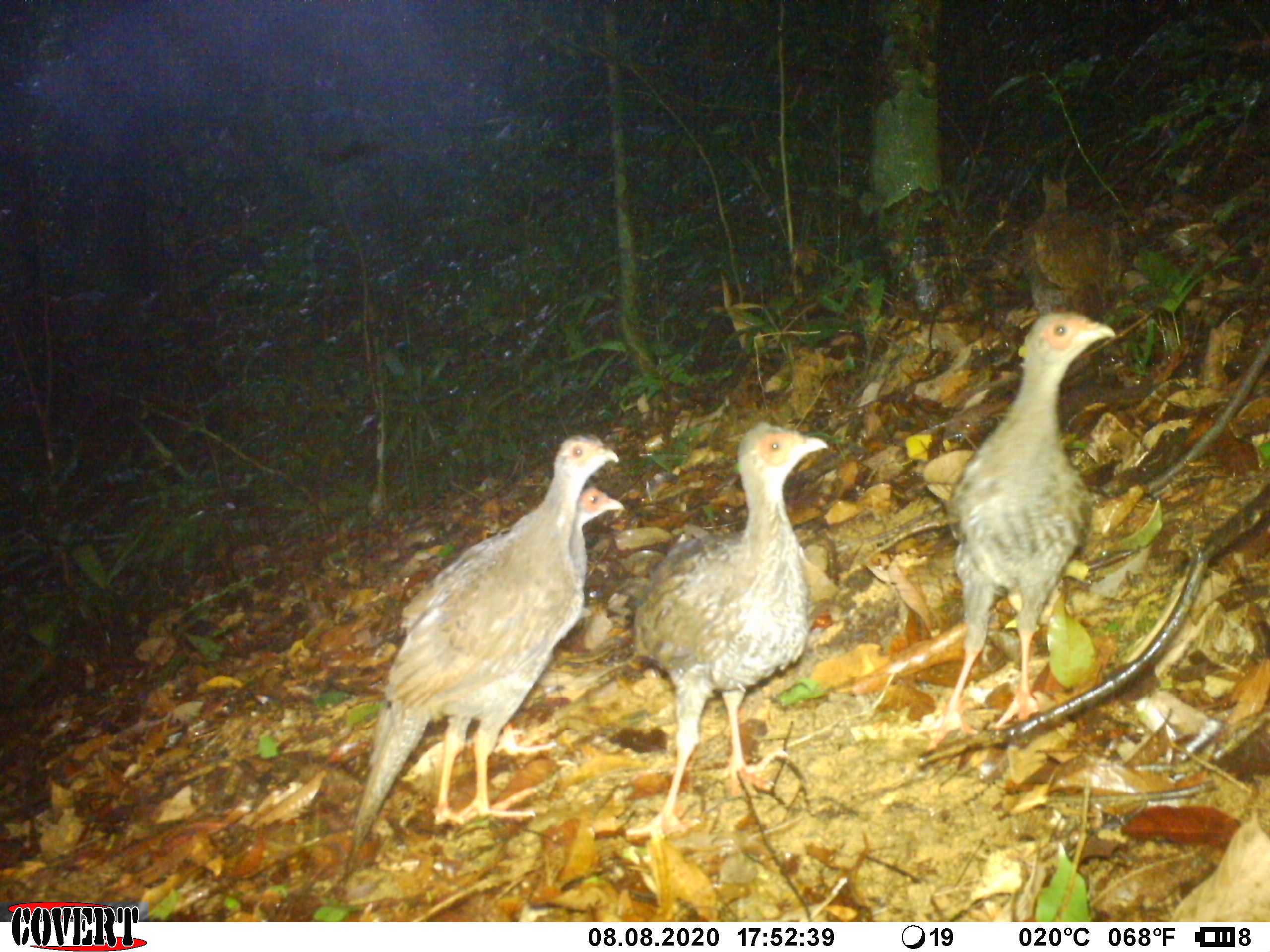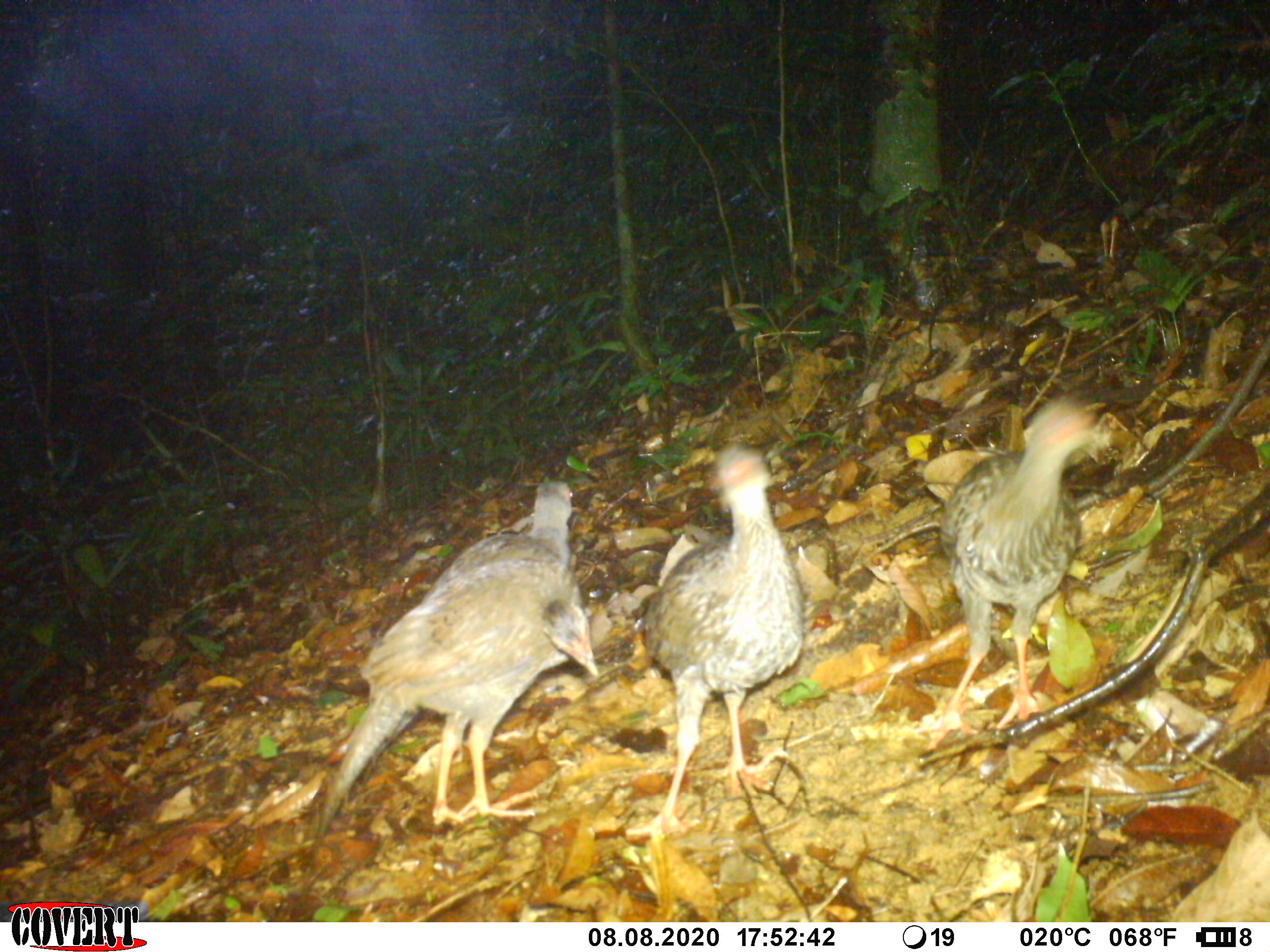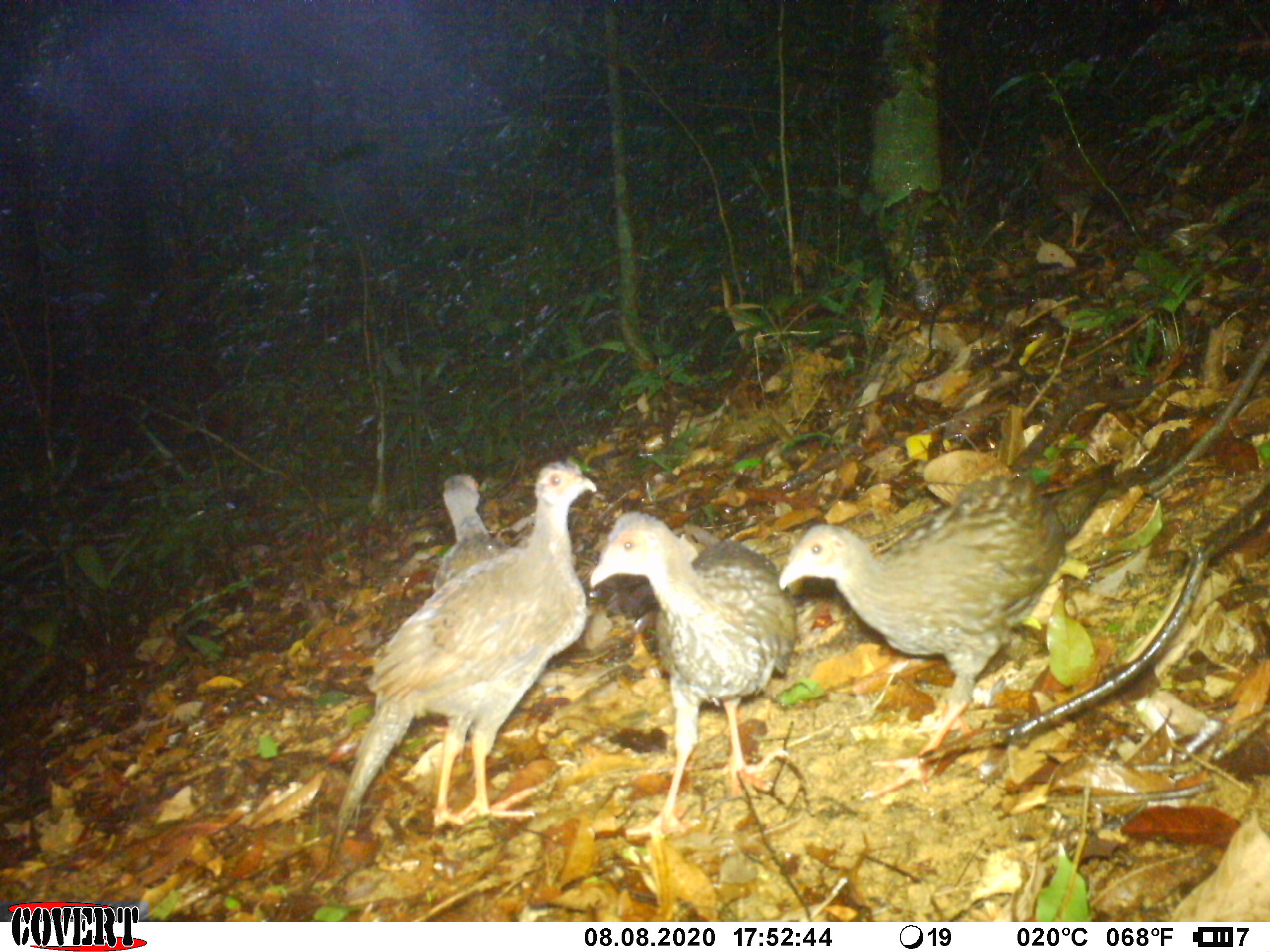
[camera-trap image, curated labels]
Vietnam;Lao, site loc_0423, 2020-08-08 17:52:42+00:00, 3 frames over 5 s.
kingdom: Animalia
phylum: Chordata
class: Aves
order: Galliformes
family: Phasianidae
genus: Lophura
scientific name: Lophura nycthemera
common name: silver pheasant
Silver pheasant (Lophura nycthemera). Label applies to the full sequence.